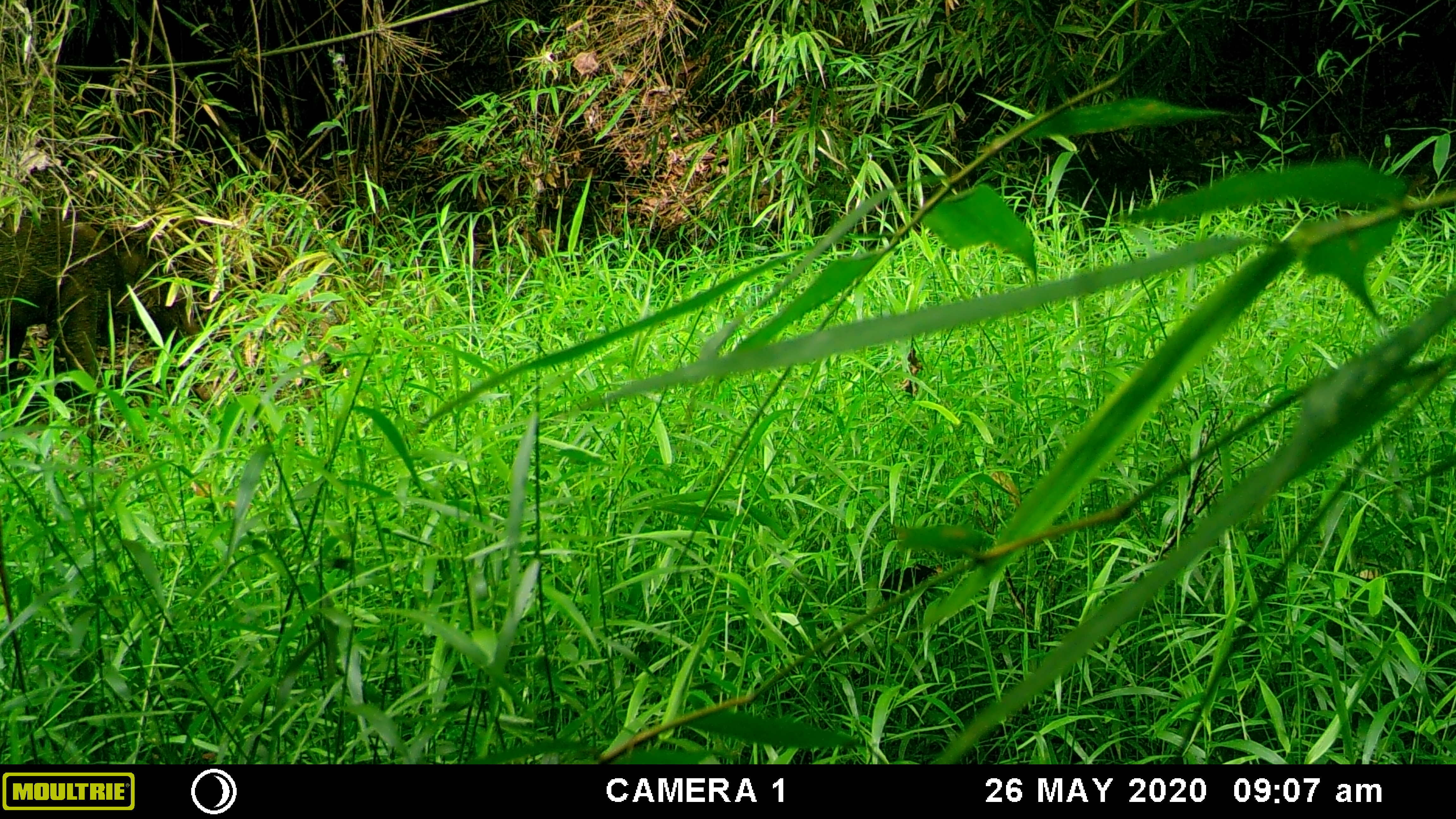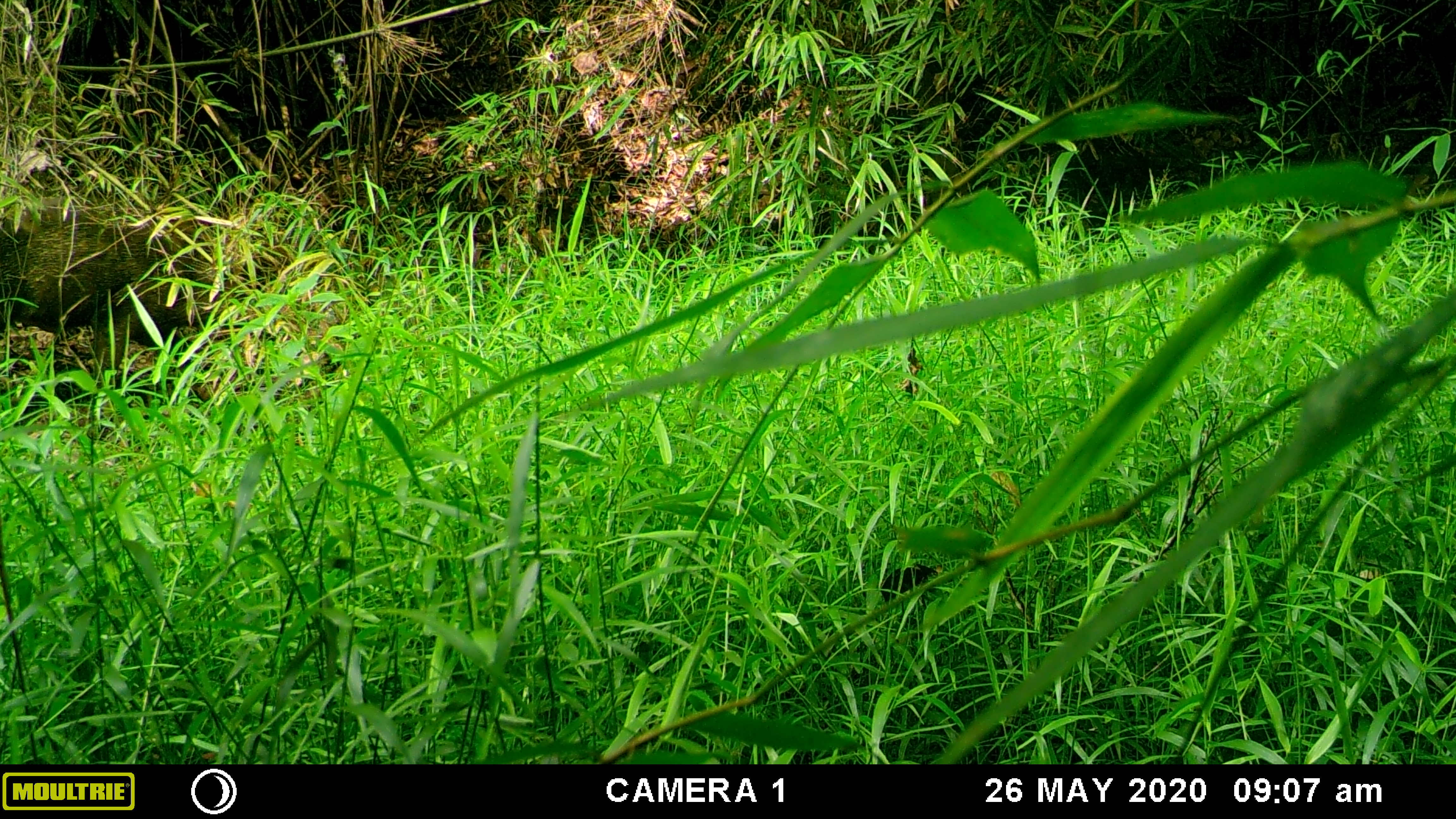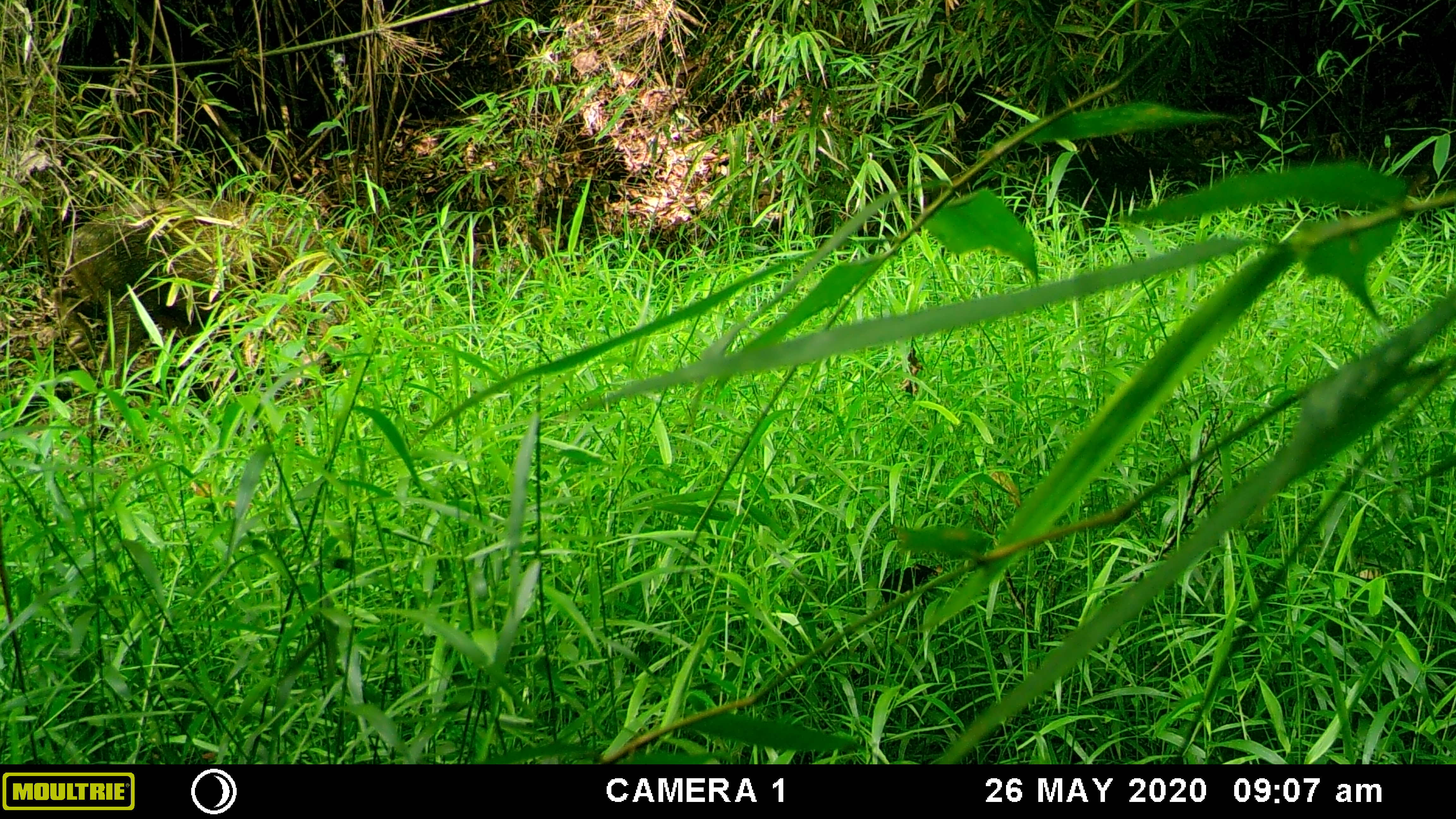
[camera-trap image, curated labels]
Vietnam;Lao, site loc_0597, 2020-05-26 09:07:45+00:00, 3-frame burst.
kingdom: Animalia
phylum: Chordata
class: Mammalia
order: Artiodactyla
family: Suidae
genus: Sus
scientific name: Sus scrofa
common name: eurasian wild pig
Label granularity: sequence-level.